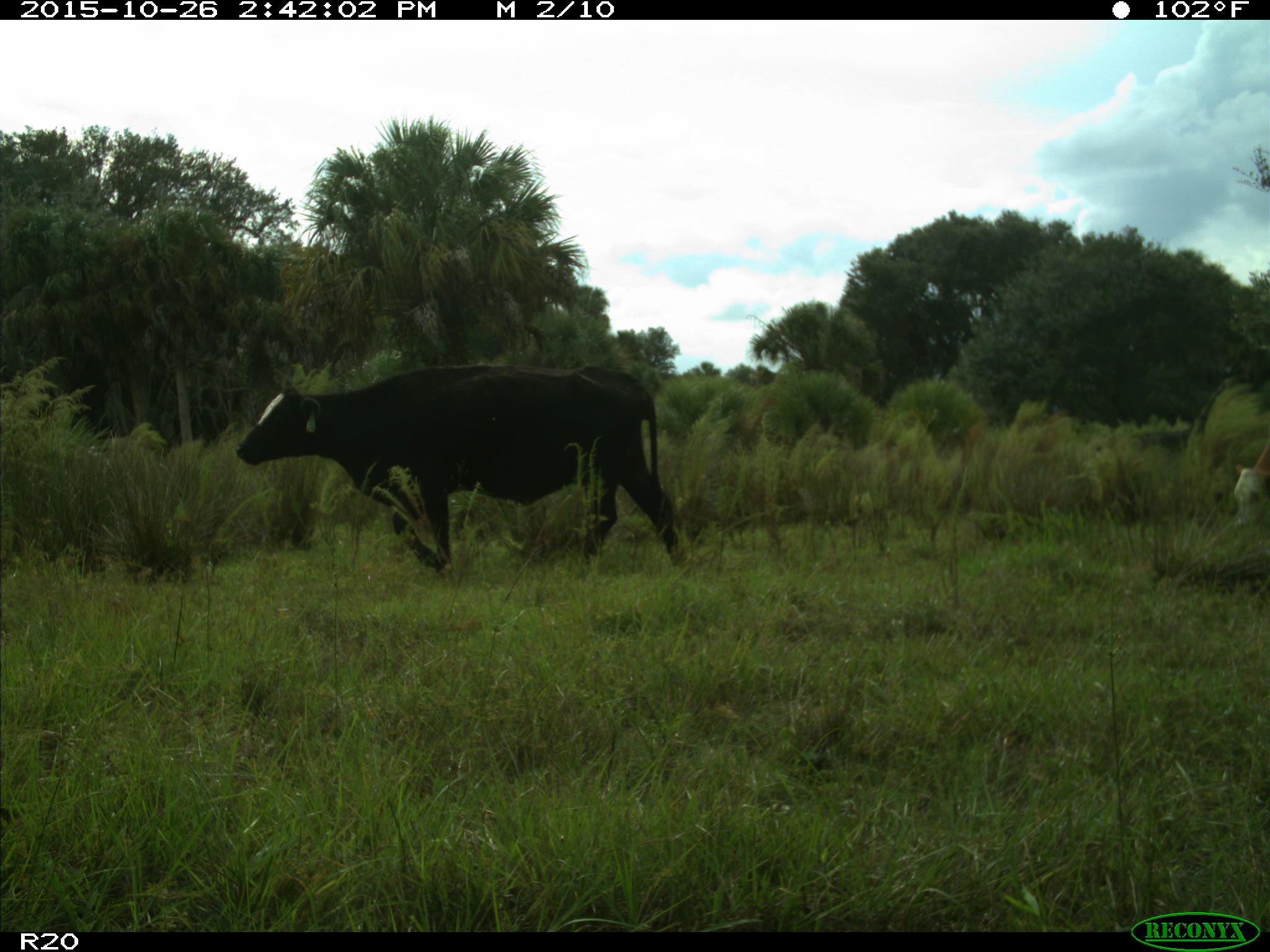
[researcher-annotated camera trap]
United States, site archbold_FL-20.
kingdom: Animalia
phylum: Chordata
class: Mammalia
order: Artiodactyla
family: Bovidae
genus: Bos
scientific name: Bos taurus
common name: domestic cow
Bos taurus (domestic cow).